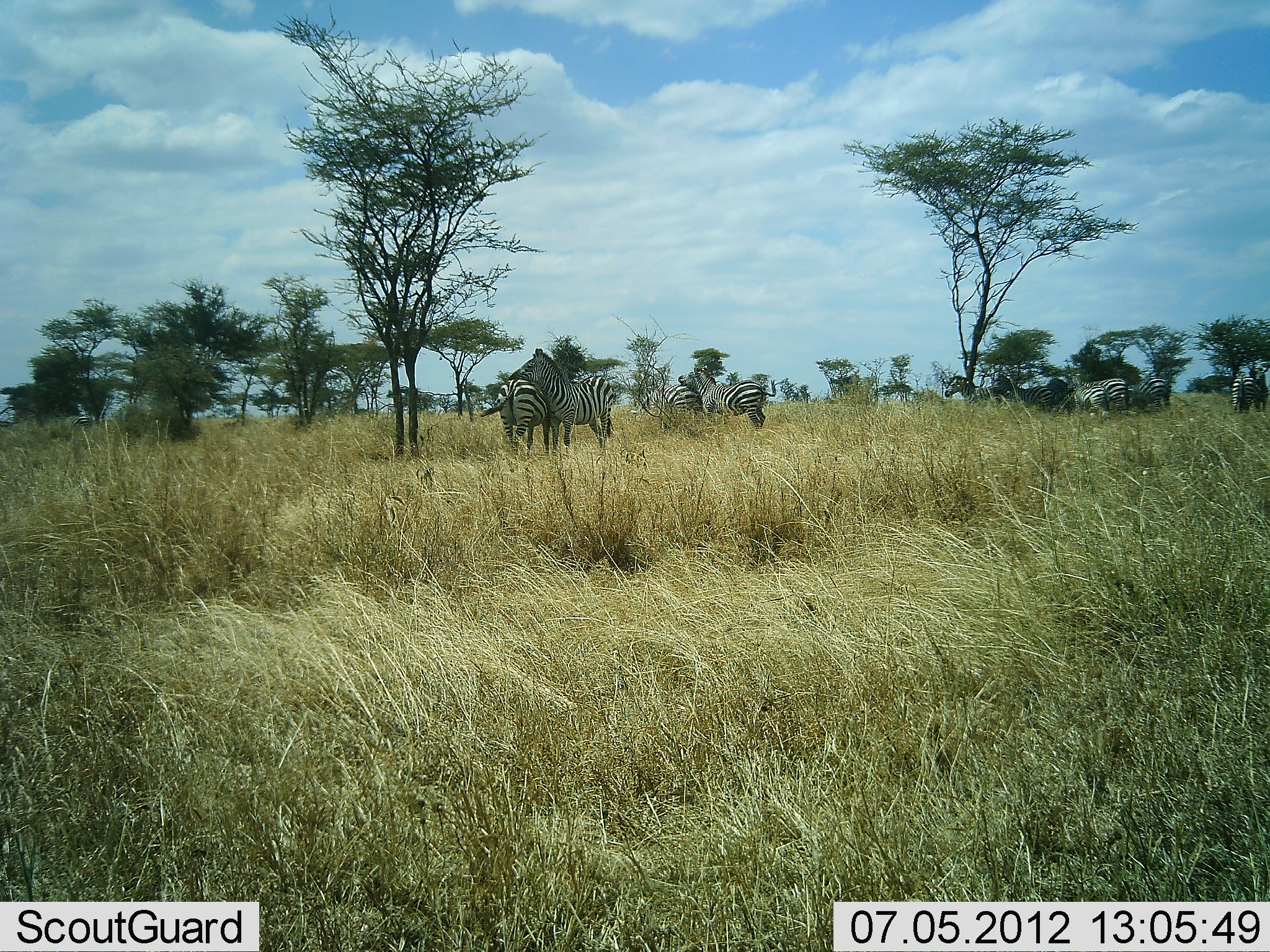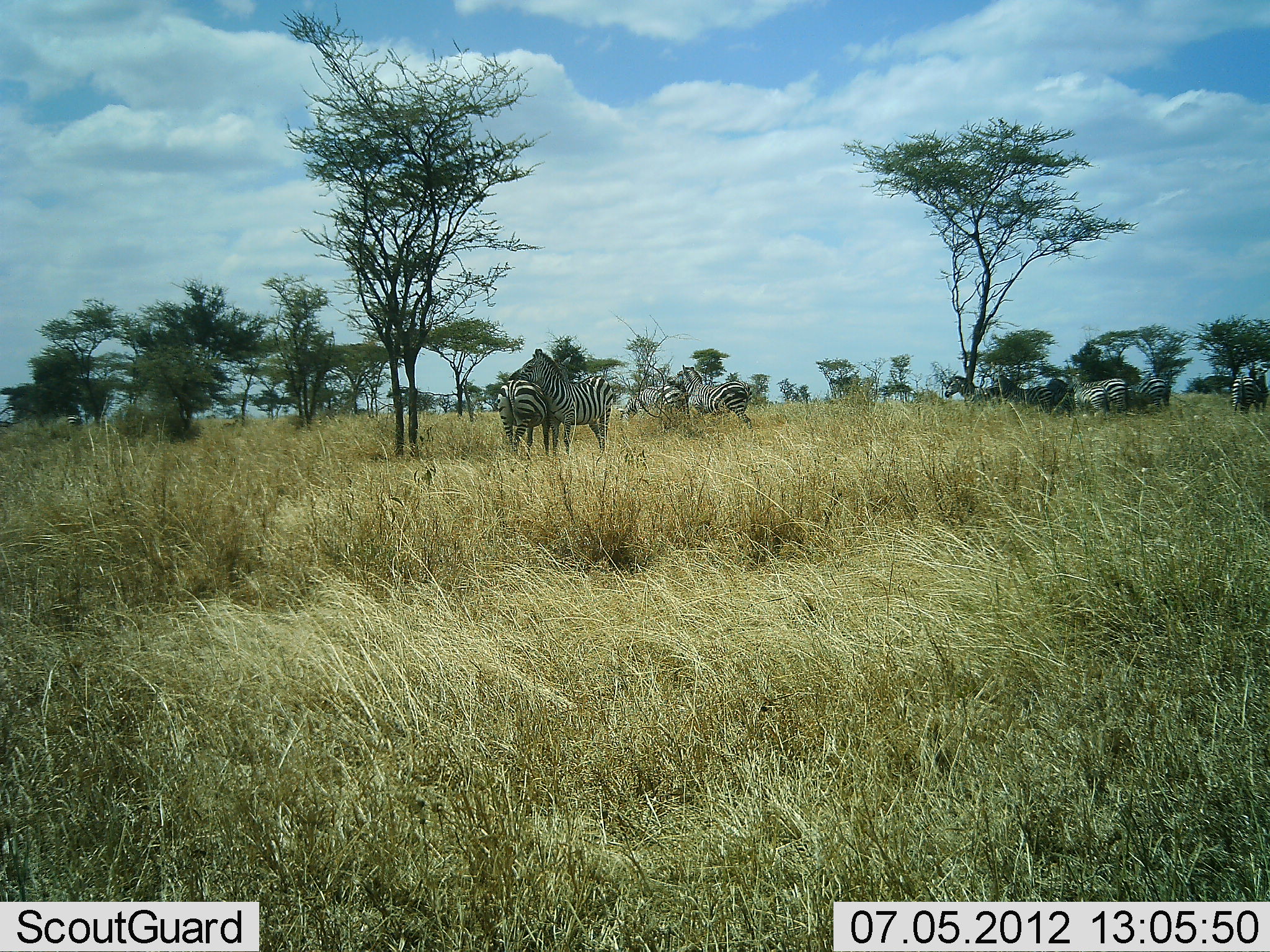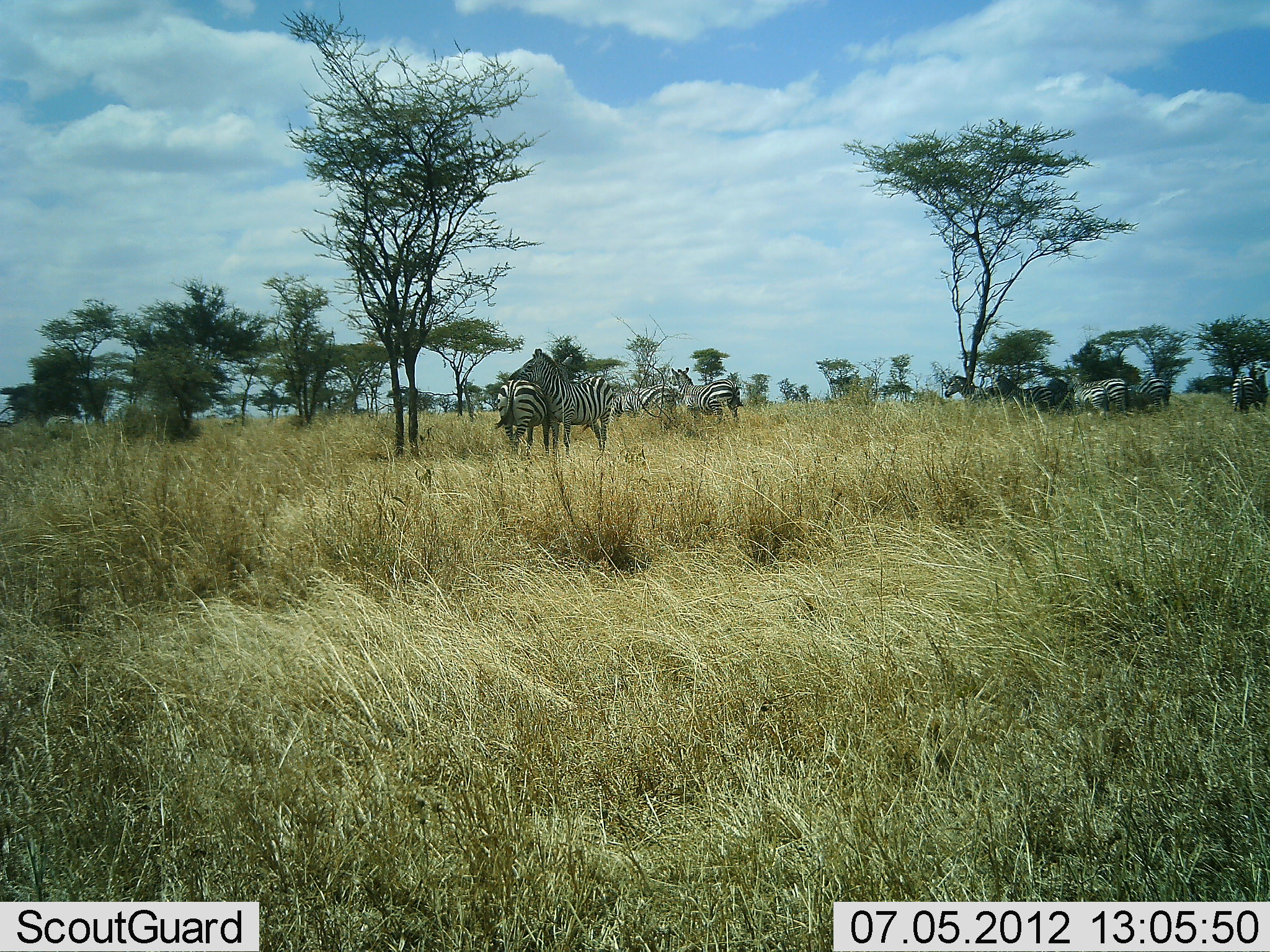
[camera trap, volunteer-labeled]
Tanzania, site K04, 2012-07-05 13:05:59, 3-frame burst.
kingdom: Animalia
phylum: Chordata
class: Mammalia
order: Perissodactyla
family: Equidae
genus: Equus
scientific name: Equus quagga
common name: plains zebra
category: zebra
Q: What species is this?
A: Zebra (plains zebra) (Equus quagga).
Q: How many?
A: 10.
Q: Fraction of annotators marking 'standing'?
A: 100%.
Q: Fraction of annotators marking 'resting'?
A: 0%.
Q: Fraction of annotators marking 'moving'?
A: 60%.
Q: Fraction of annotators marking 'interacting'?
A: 50%.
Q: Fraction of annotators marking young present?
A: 0%.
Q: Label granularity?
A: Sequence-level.